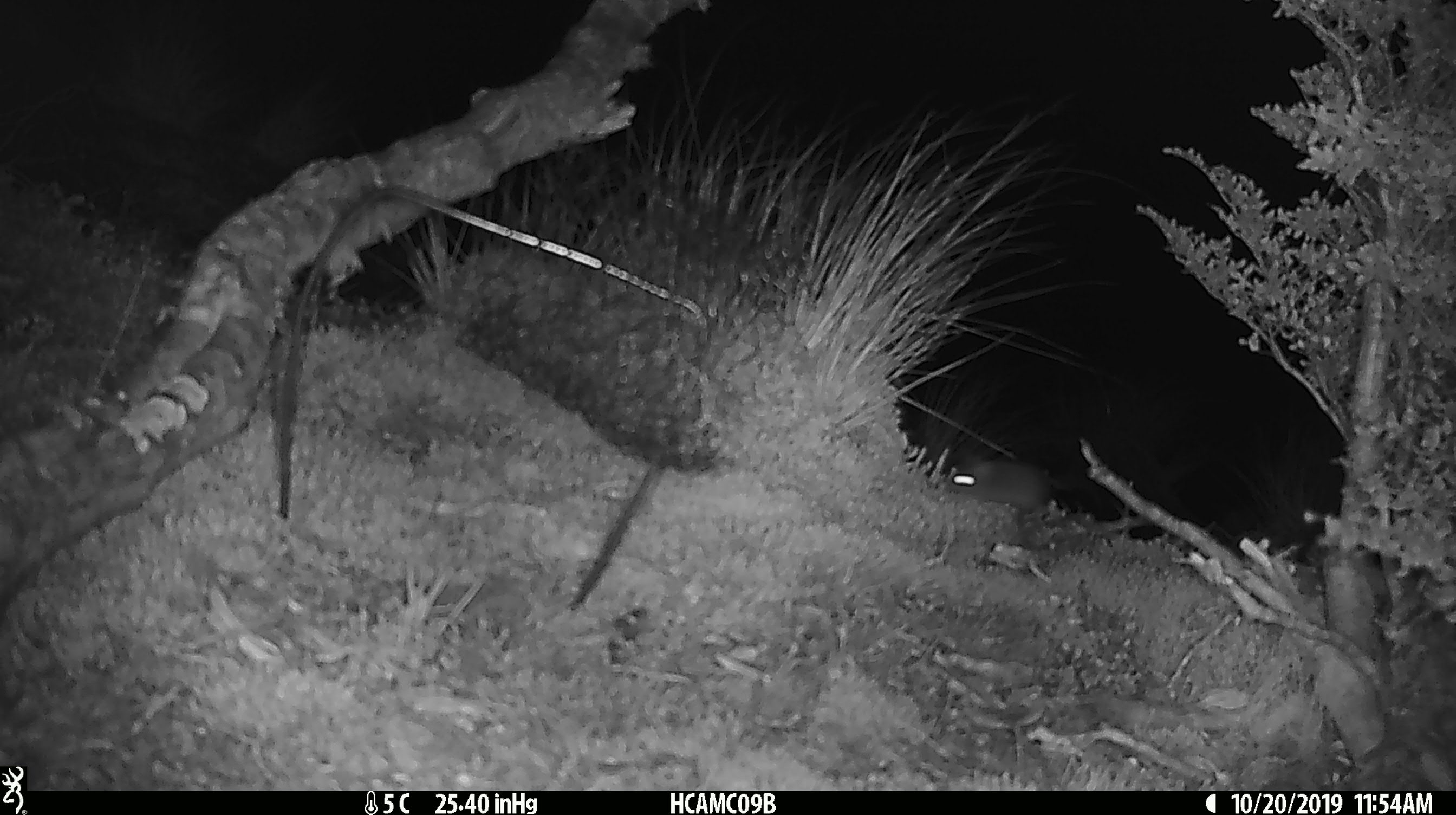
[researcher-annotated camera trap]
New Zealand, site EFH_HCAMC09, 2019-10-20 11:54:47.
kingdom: Animalia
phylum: Chordata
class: Mammalia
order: Rodentia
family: Muridae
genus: Mus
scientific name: Mus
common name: mouse